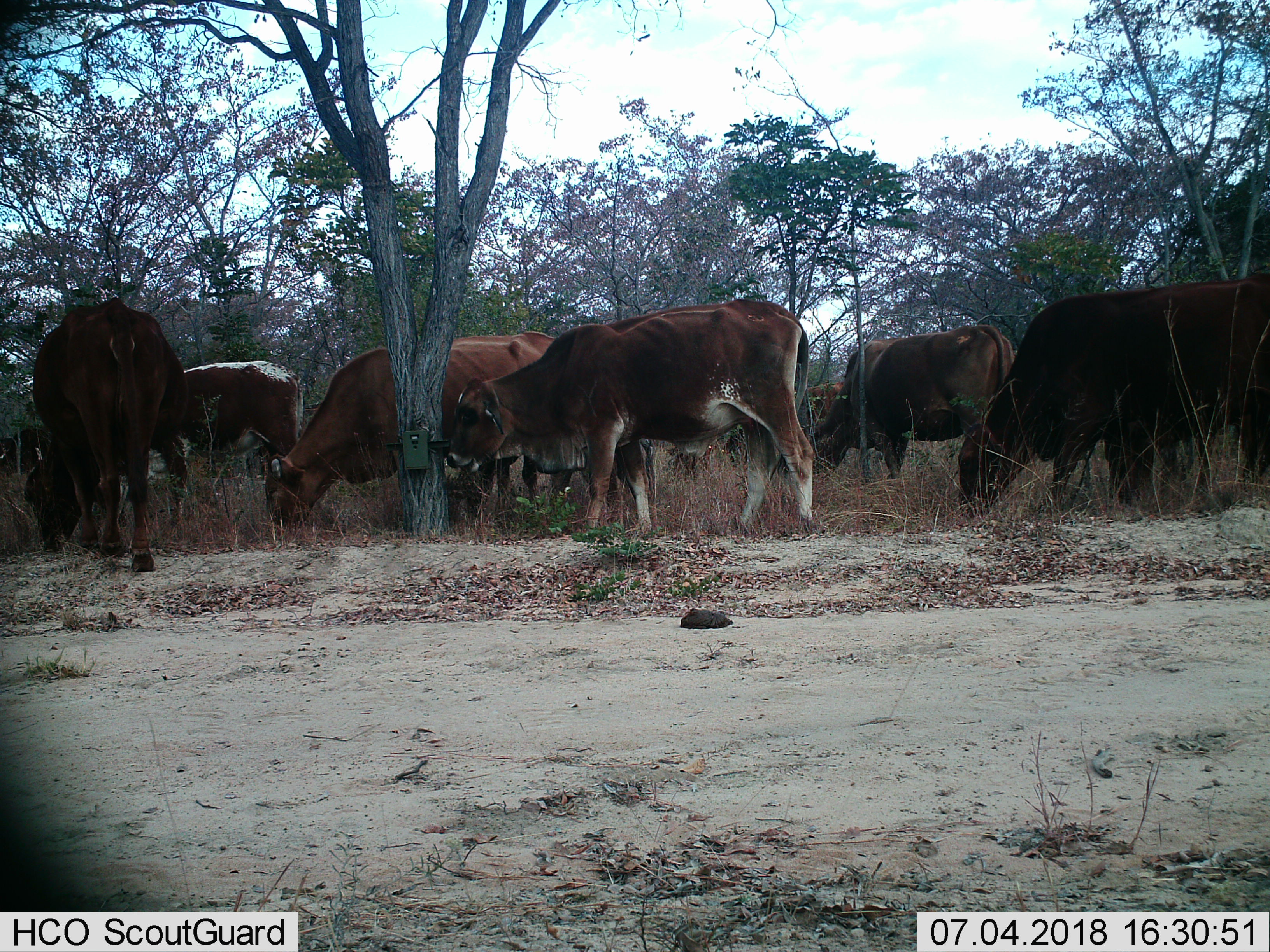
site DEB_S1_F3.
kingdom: Animalia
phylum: Chordata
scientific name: Vertebrata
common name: domestic animal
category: domesticanimal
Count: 11-50.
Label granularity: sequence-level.